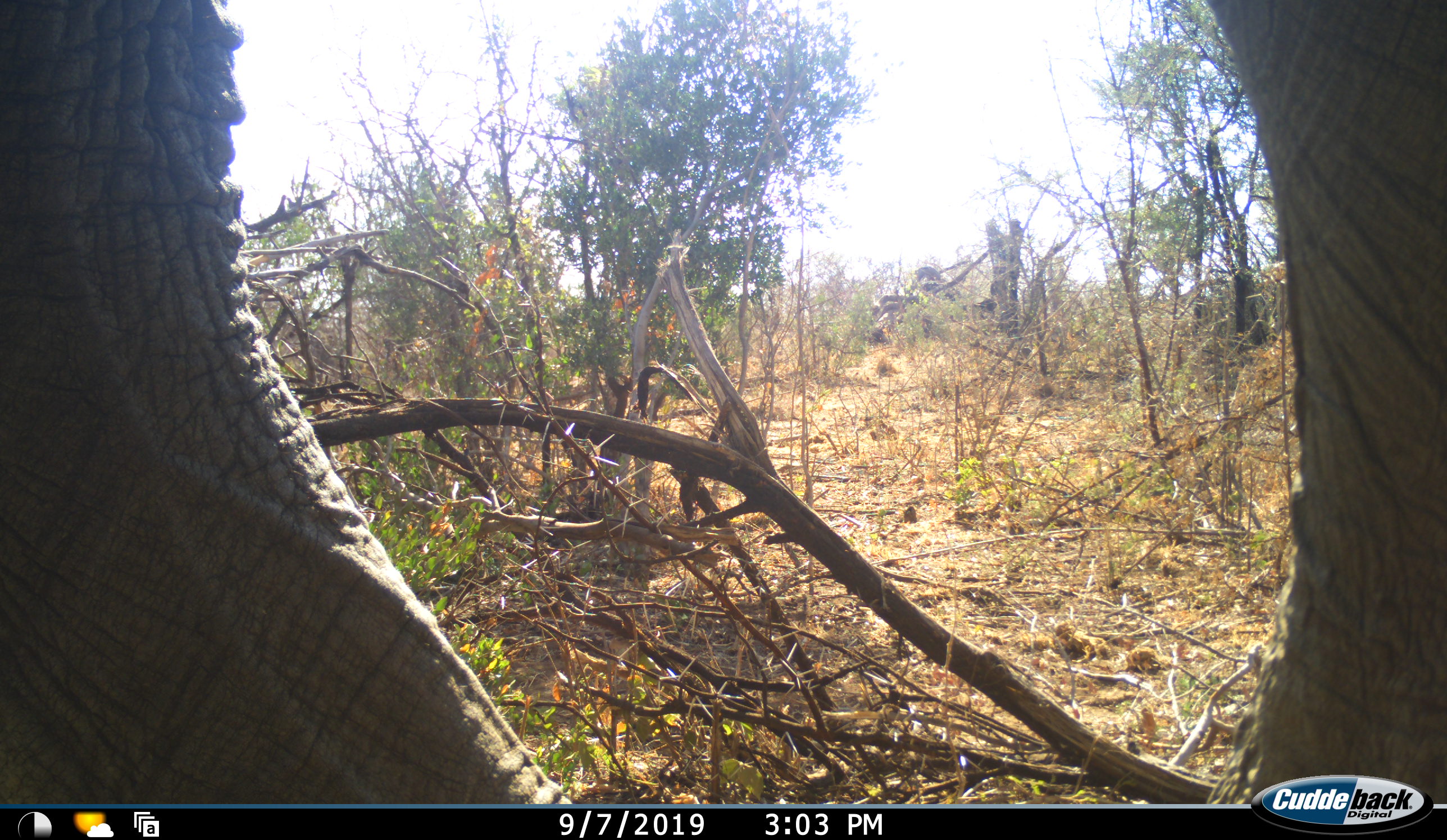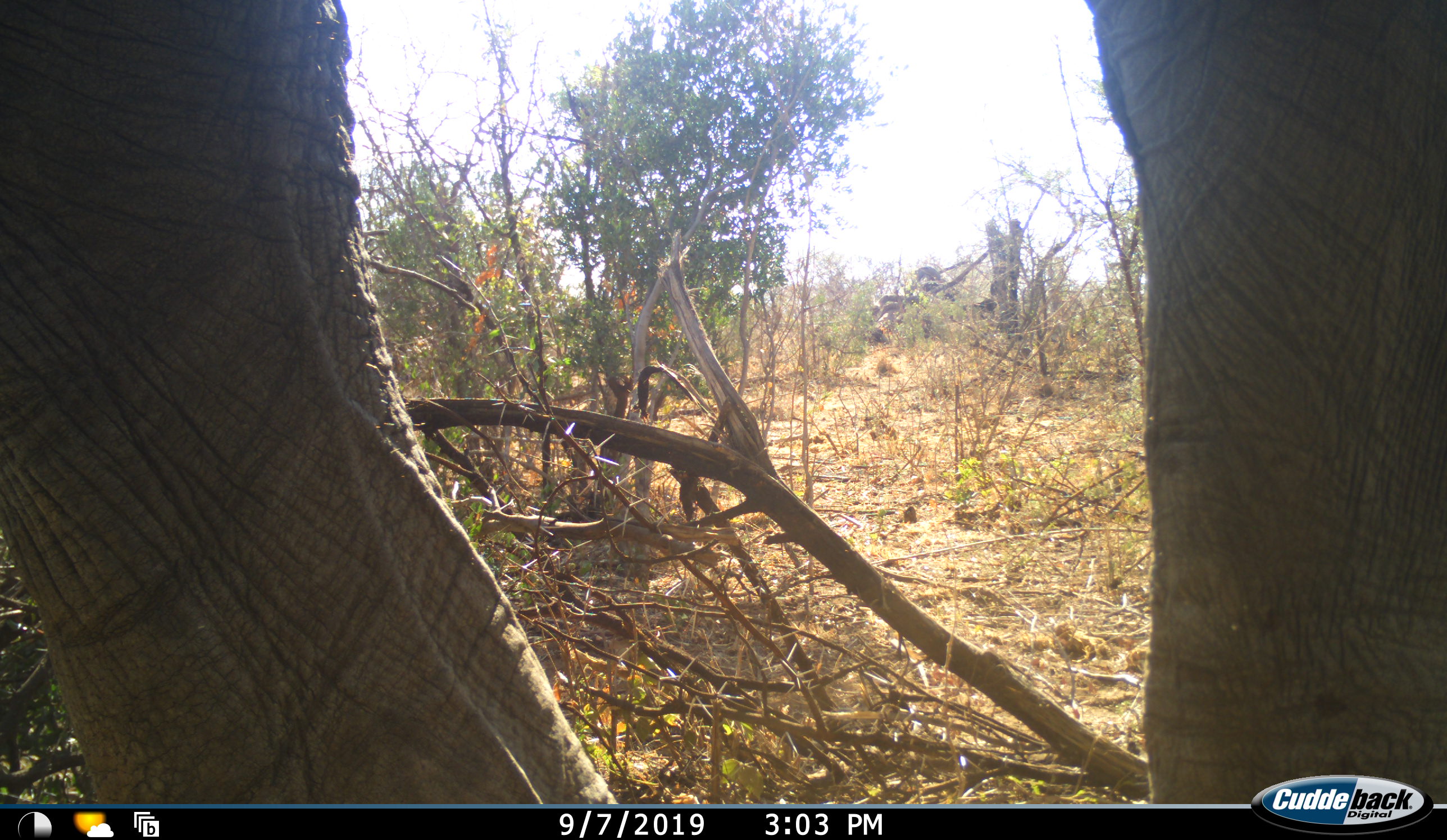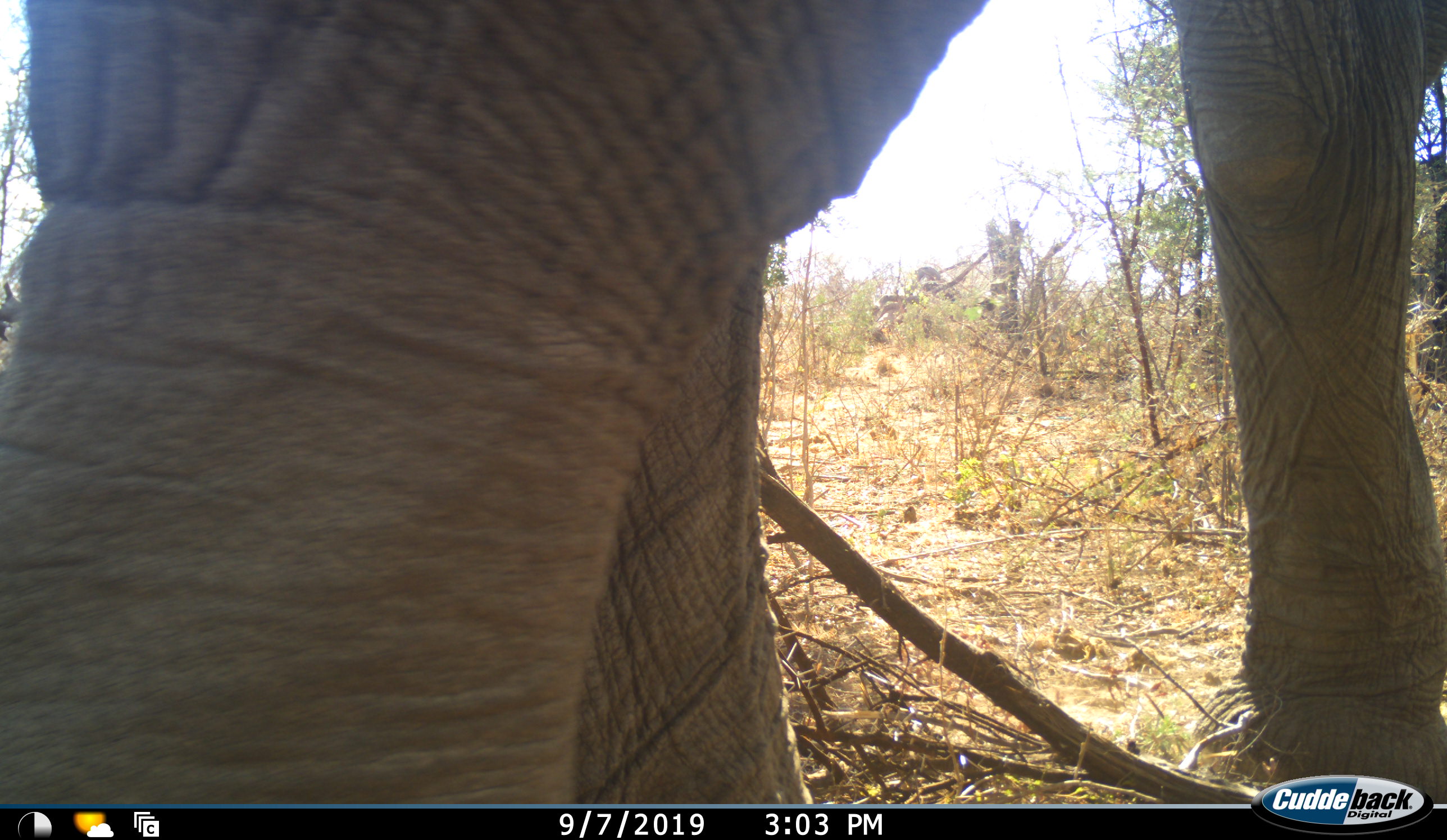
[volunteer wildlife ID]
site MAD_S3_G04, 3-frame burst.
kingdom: Animalia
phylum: Chordata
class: Mammalia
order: Proboscidea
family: Elephantidae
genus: Loxodonta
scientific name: Loxodonta africana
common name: african bush elephant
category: elephant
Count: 1.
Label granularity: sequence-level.